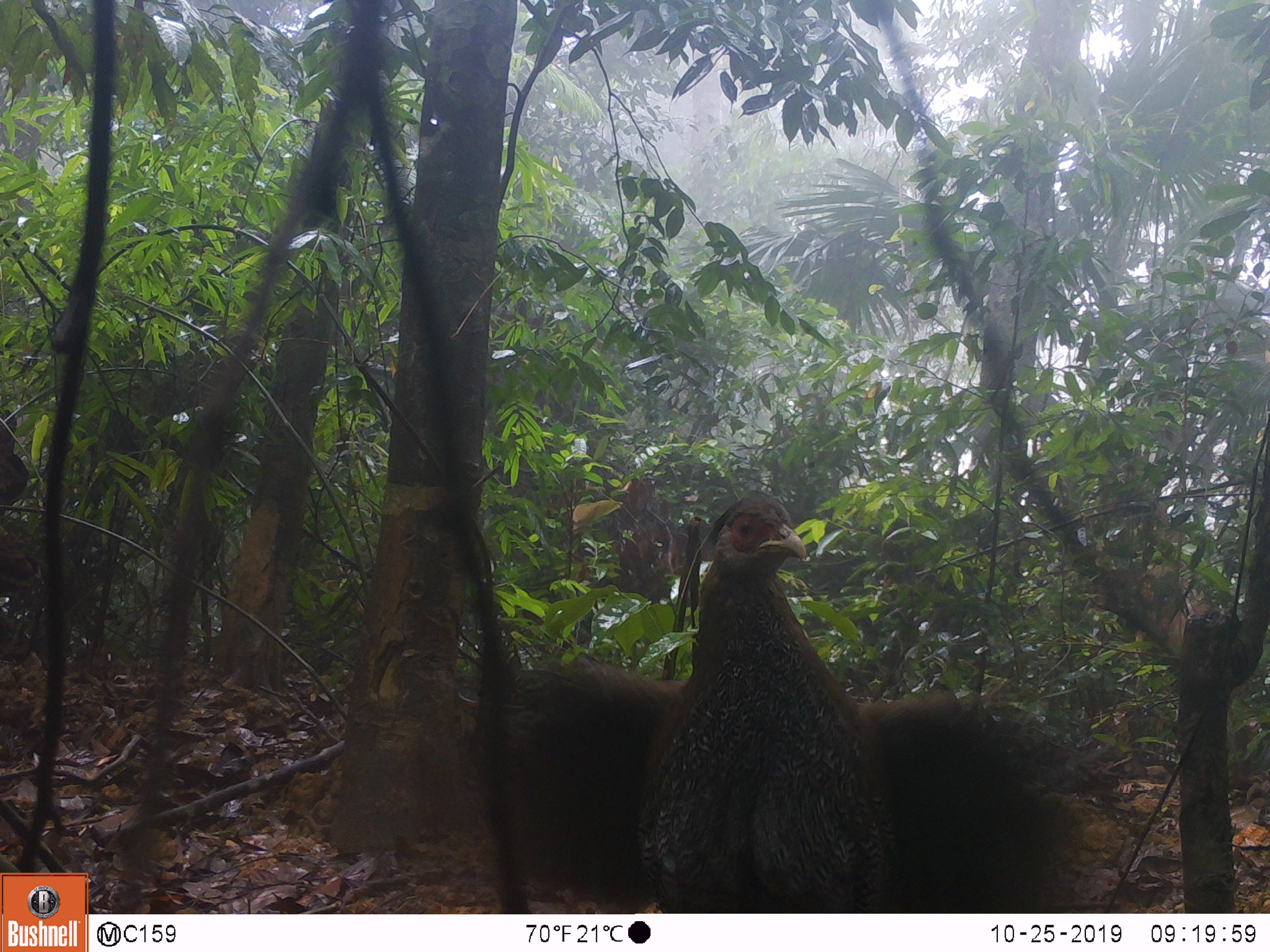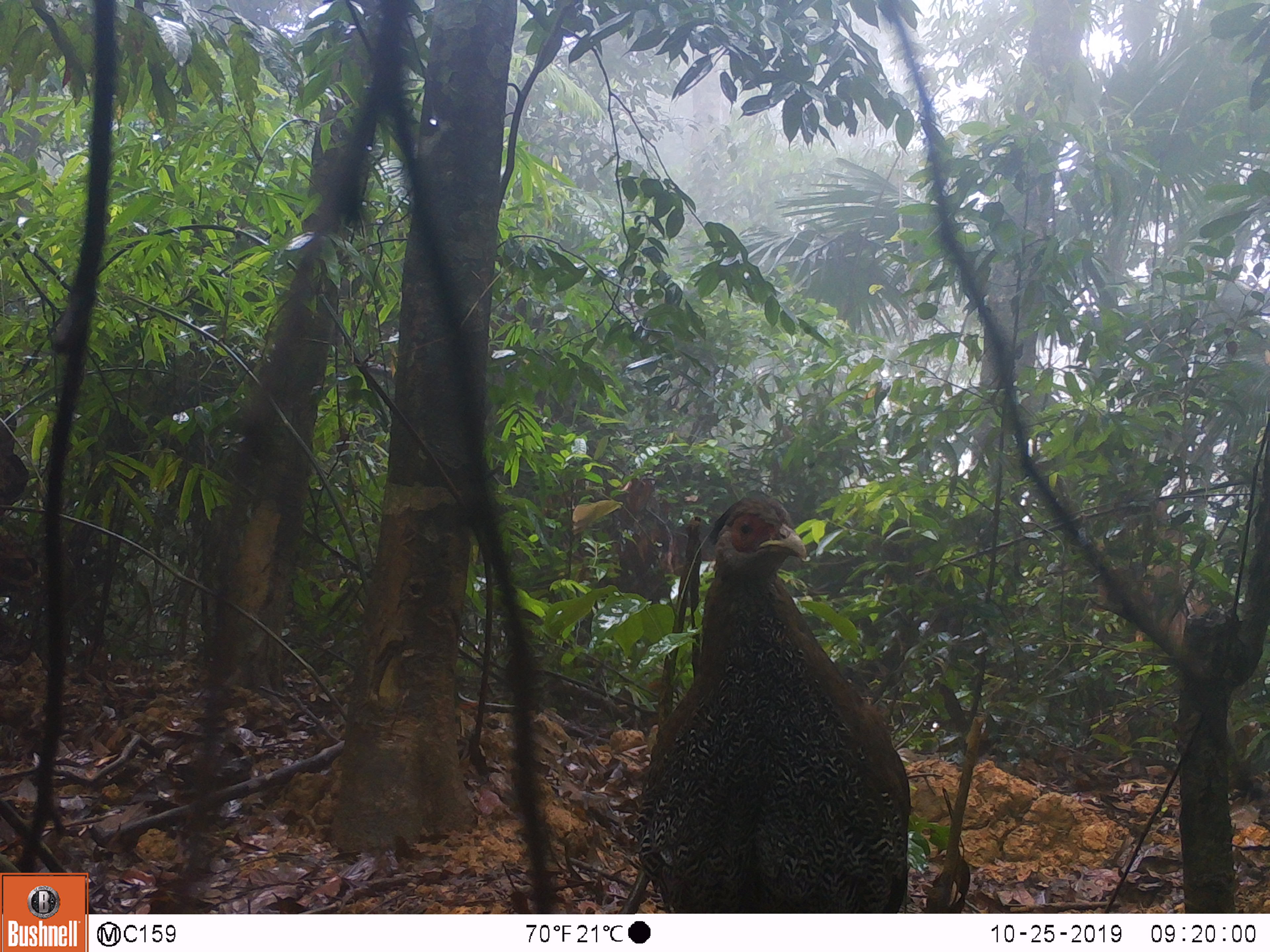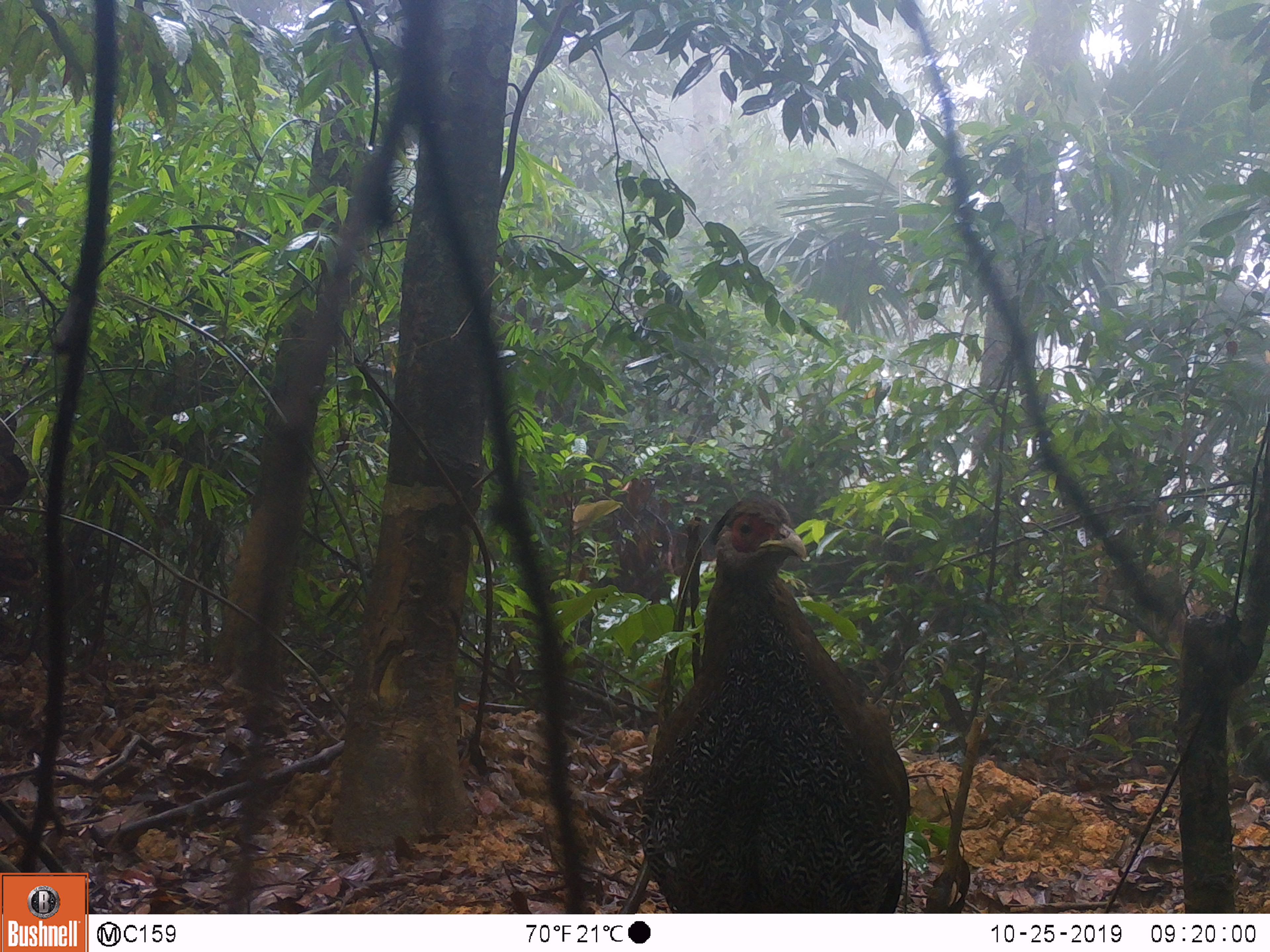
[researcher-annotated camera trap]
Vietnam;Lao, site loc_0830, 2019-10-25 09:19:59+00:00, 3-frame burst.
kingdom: Animalia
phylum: Chordata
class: Aves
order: Galliformes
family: Phasianidae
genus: Lophura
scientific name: Lophura nycthemera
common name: silver pheasant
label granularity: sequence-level